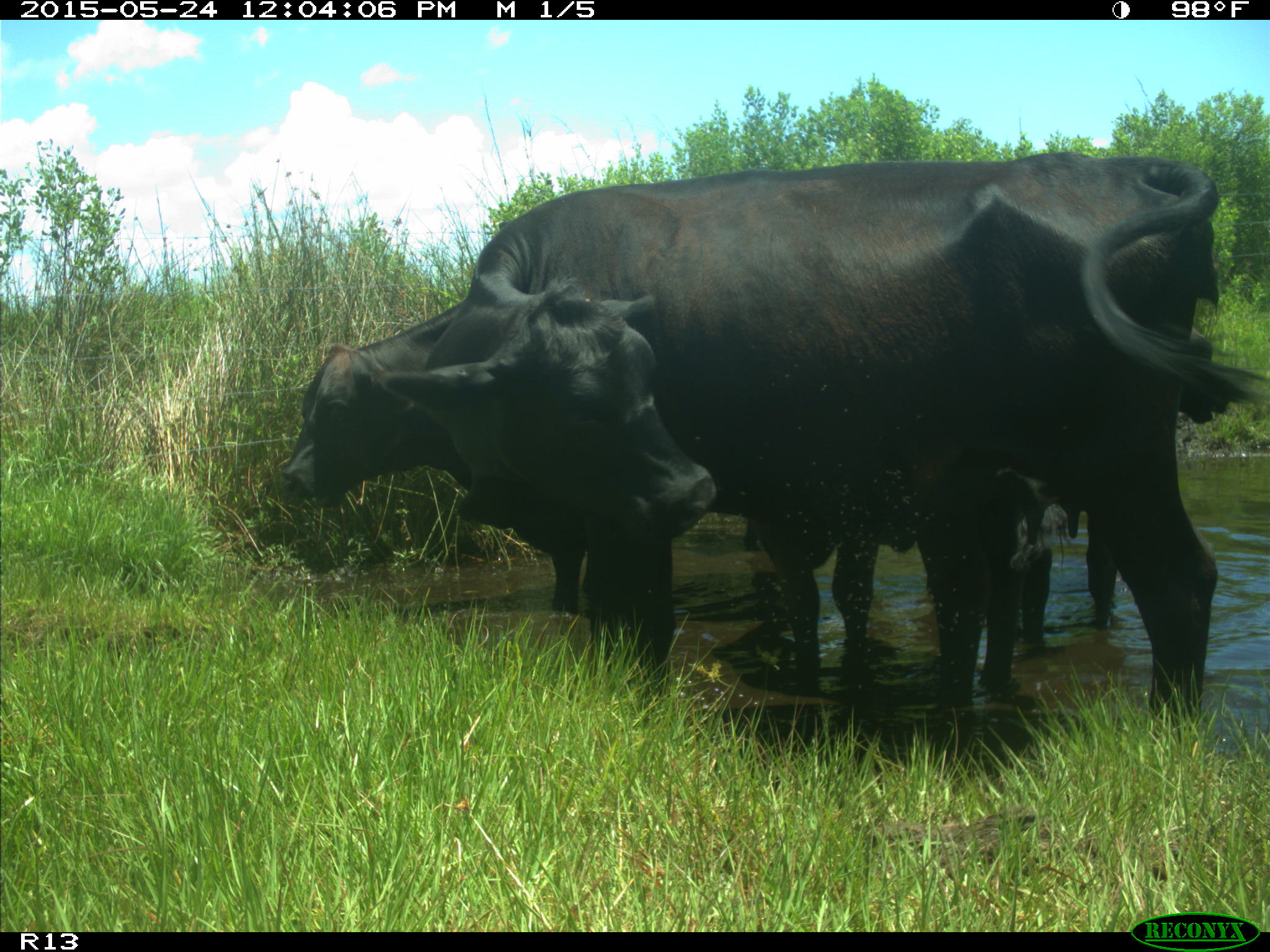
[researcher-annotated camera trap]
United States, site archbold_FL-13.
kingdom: Animalia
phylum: Chordata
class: Mammalia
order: Artiodactyla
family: Bovidae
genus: Bos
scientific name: Bos taurus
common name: domestic cow